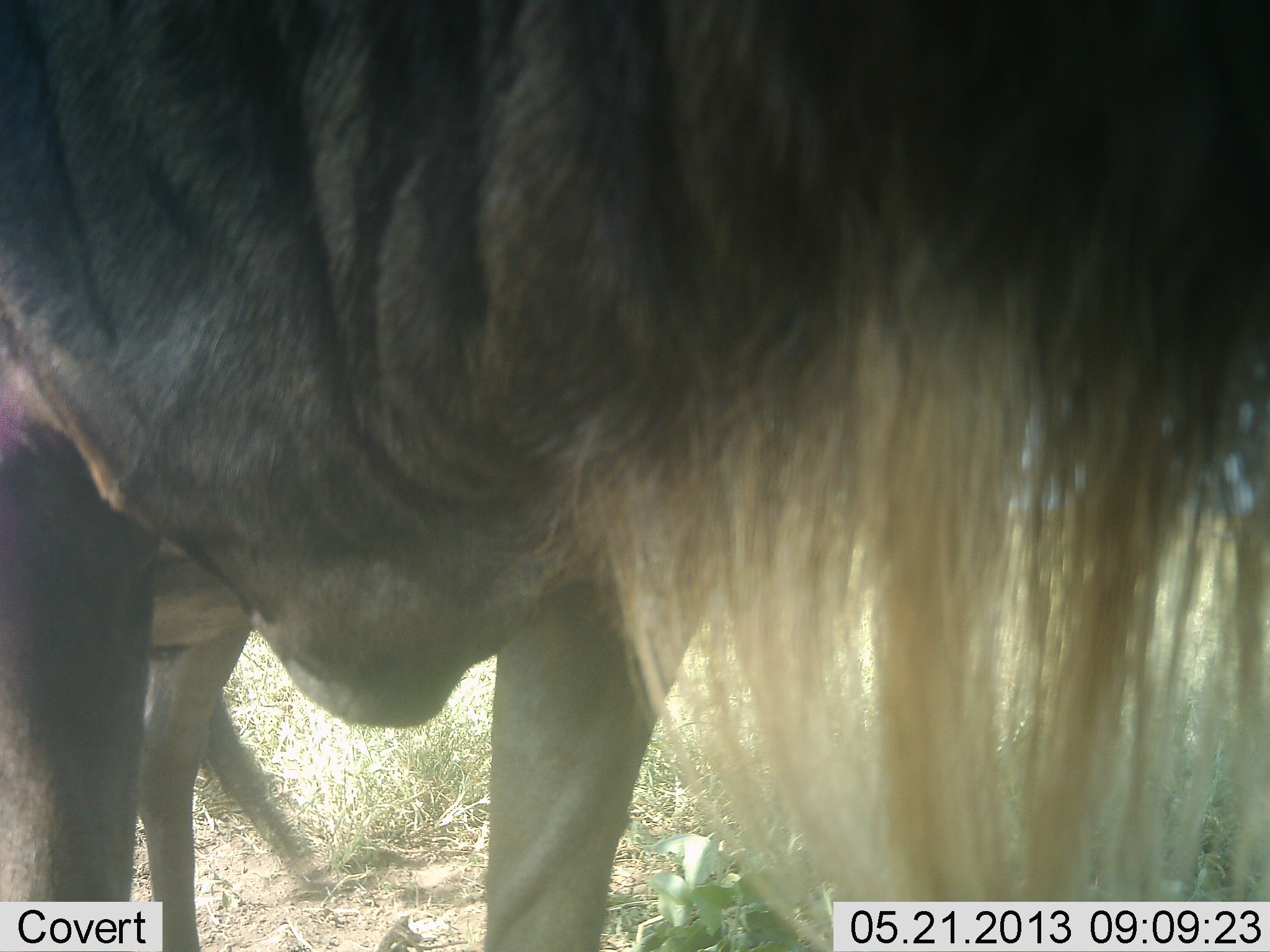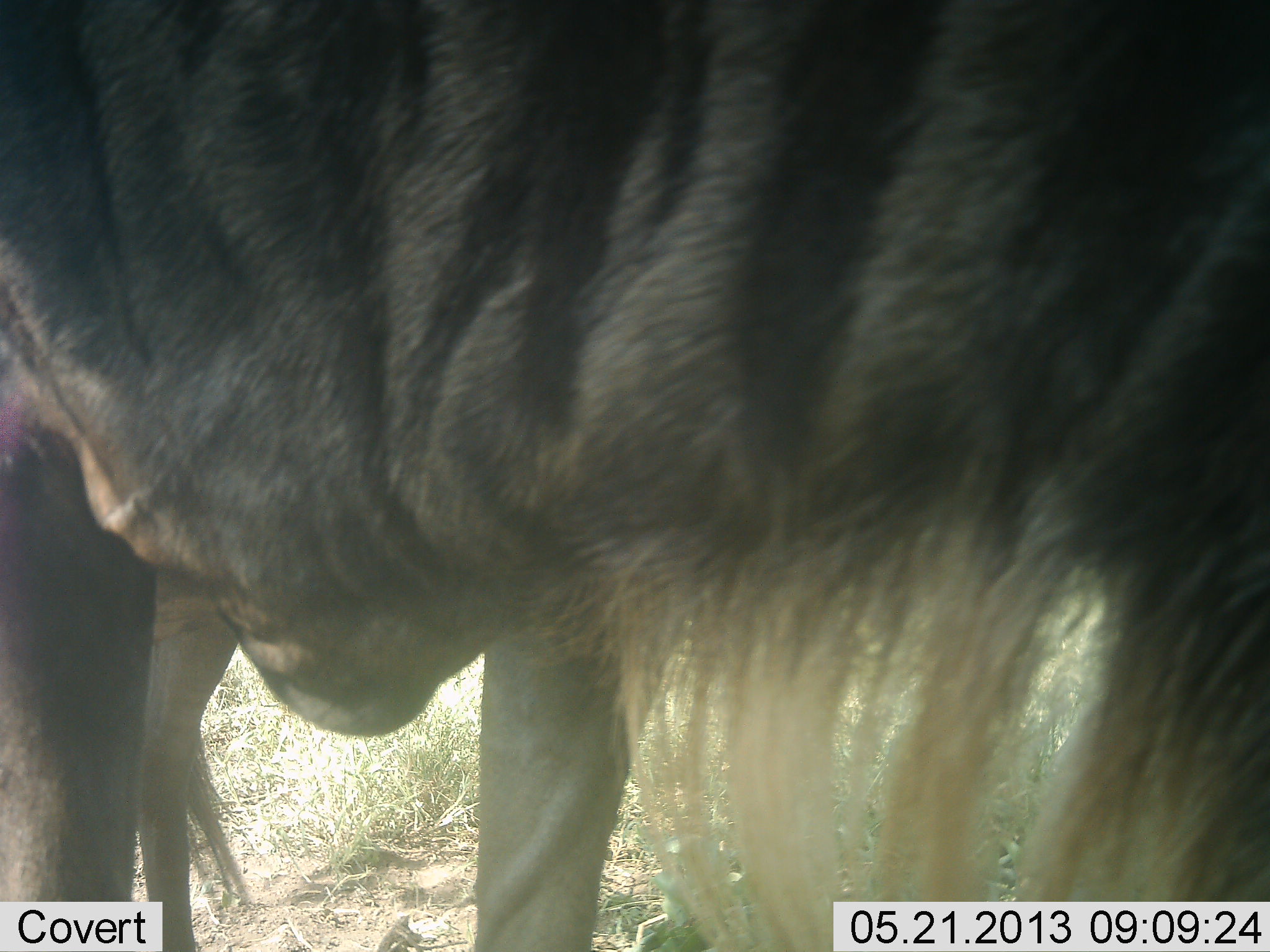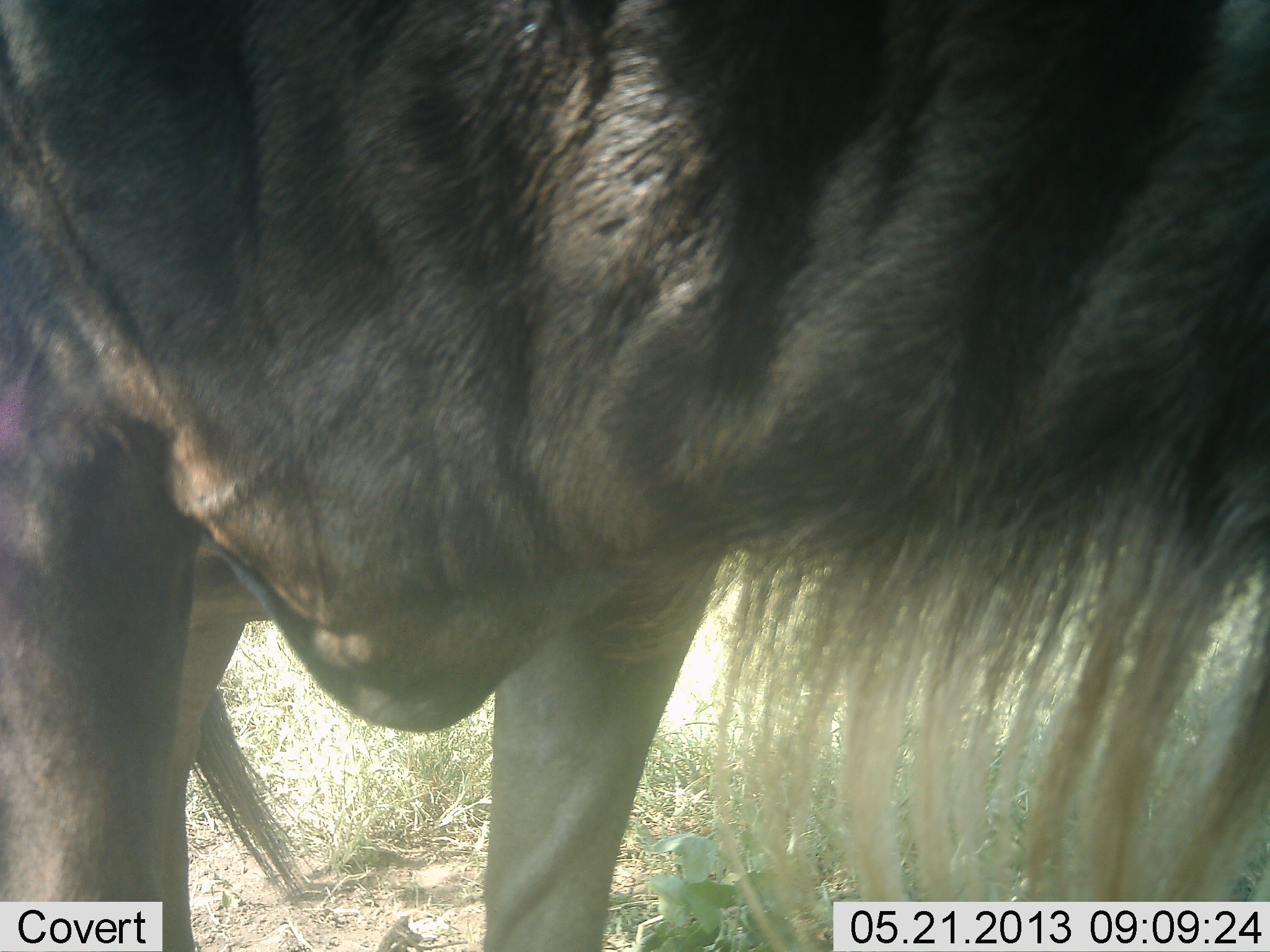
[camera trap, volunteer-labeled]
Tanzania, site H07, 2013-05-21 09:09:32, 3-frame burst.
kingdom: Animalia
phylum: Chordata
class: Mammalia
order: Artiodactyla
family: Bovidae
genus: Connochaetes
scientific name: Connochaetes taurinus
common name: blue wildebeest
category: wildebeest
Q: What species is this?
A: Wildebeest (blue wildebeest) (Connochaetes taurinus).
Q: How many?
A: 1.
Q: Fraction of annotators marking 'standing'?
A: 83%.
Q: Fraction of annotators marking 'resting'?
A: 0%.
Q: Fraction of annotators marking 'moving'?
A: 9%.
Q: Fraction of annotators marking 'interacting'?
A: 0%.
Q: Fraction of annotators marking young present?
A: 0%.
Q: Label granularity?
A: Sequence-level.